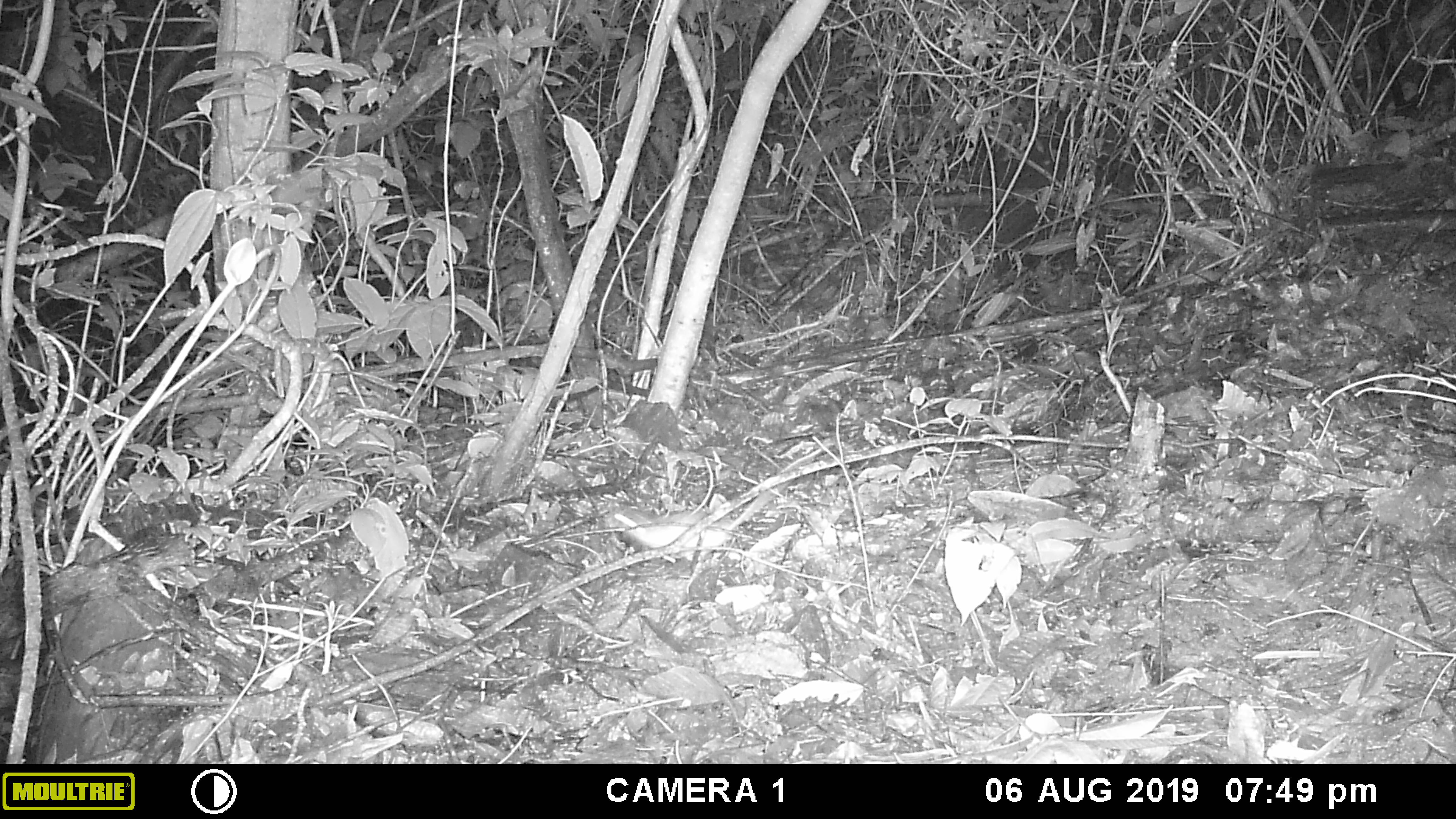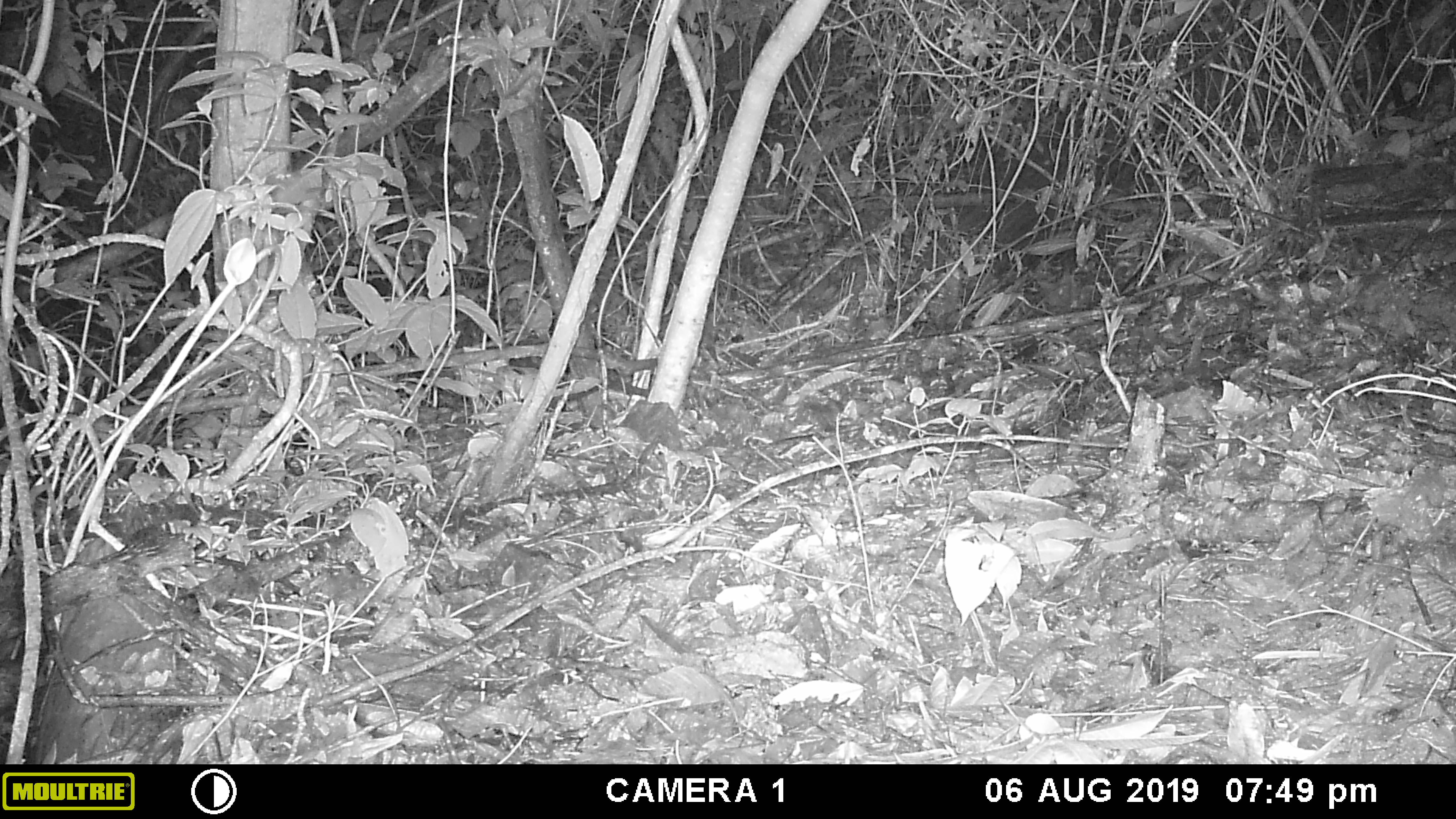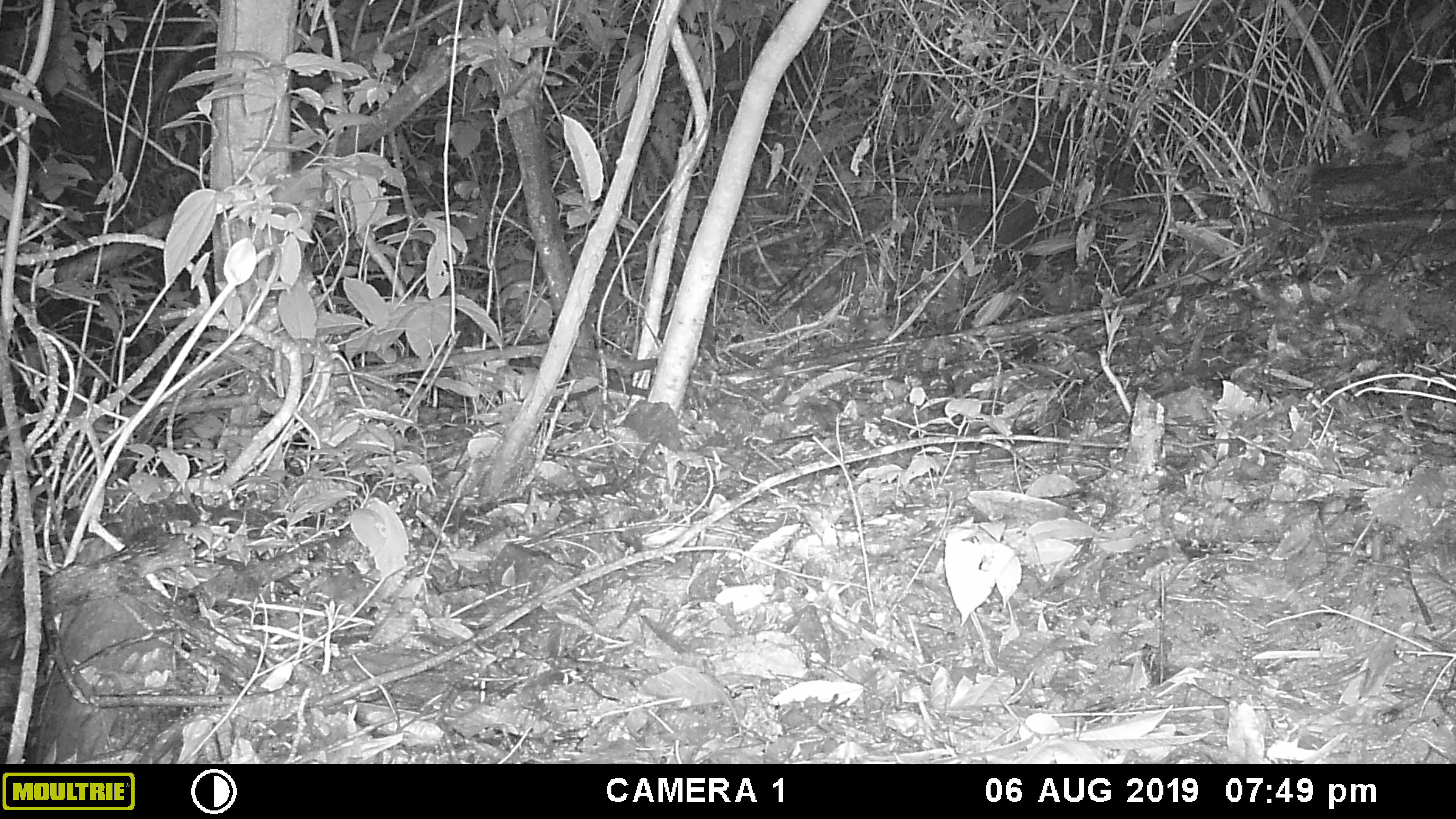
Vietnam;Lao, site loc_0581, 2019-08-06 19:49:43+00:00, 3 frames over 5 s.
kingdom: Animalia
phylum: Chordata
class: Mammalia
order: Rodentia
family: Muridae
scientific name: Muridae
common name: old-world mice and rats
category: unidentified murid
Unidentified murid (old-world mice and rats) (Muridae). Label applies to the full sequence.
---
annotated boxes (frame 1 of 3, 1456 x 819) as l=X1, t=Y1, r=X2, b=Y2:
unidentified murid: l=610, t=436, r=836, b=561